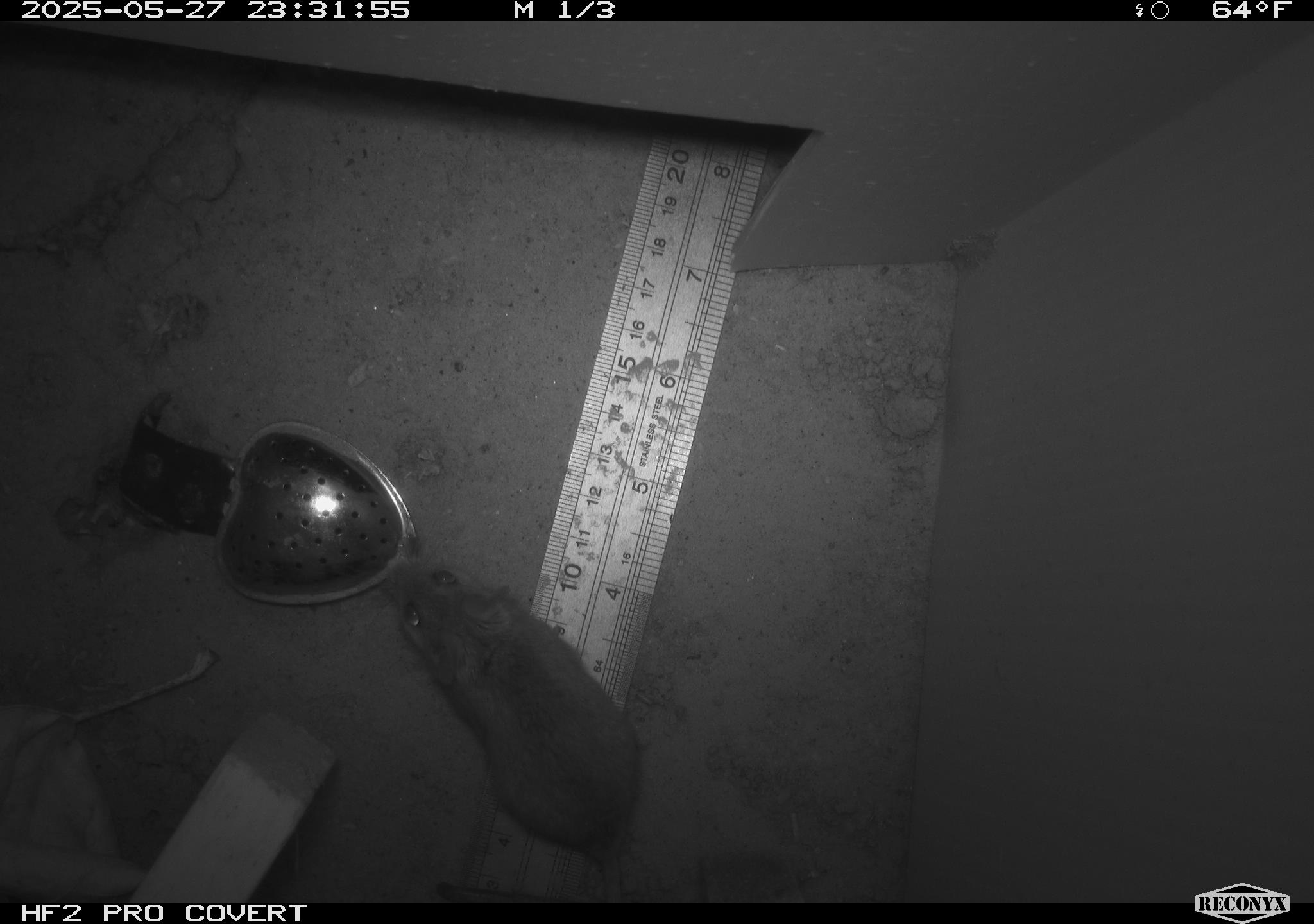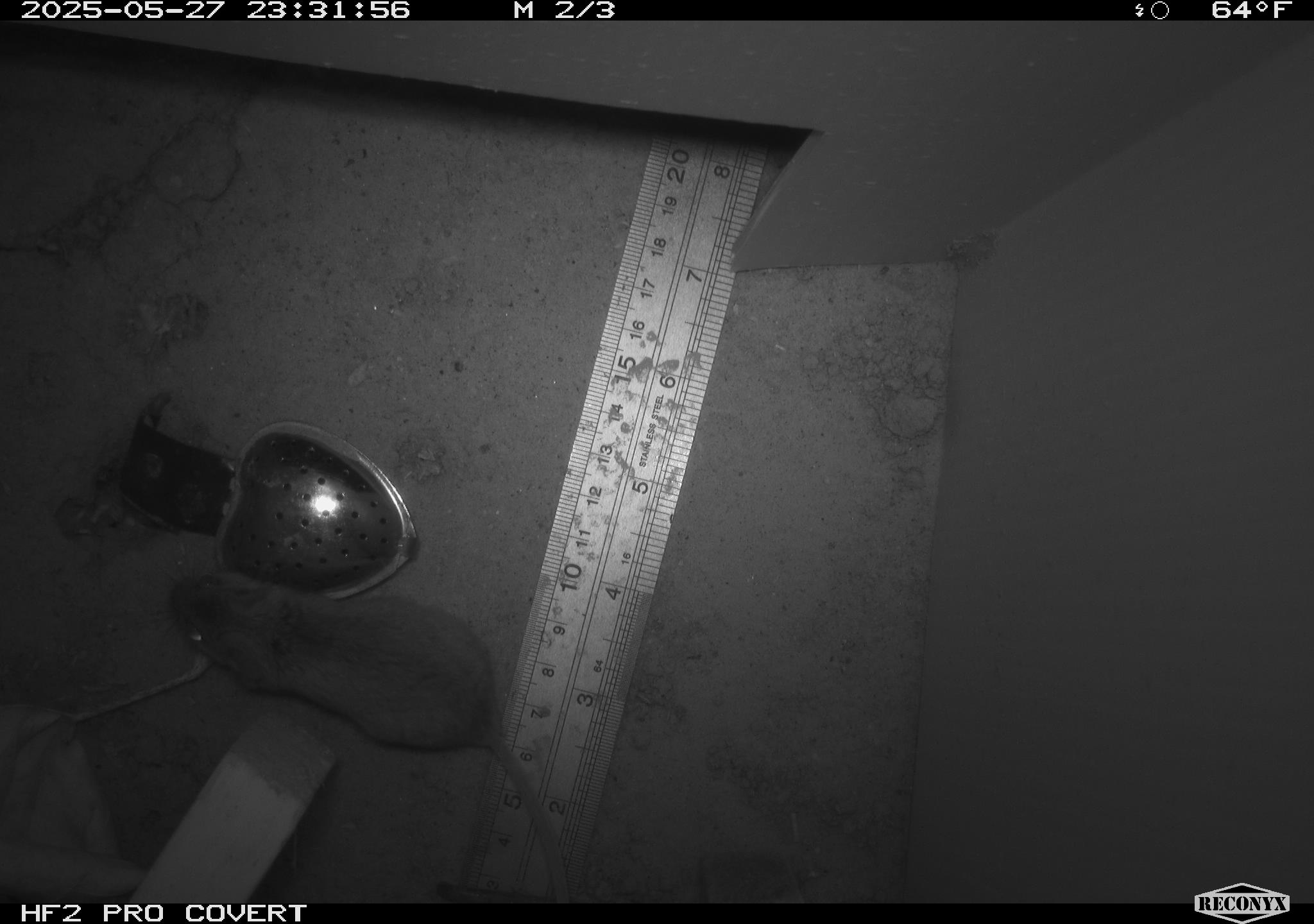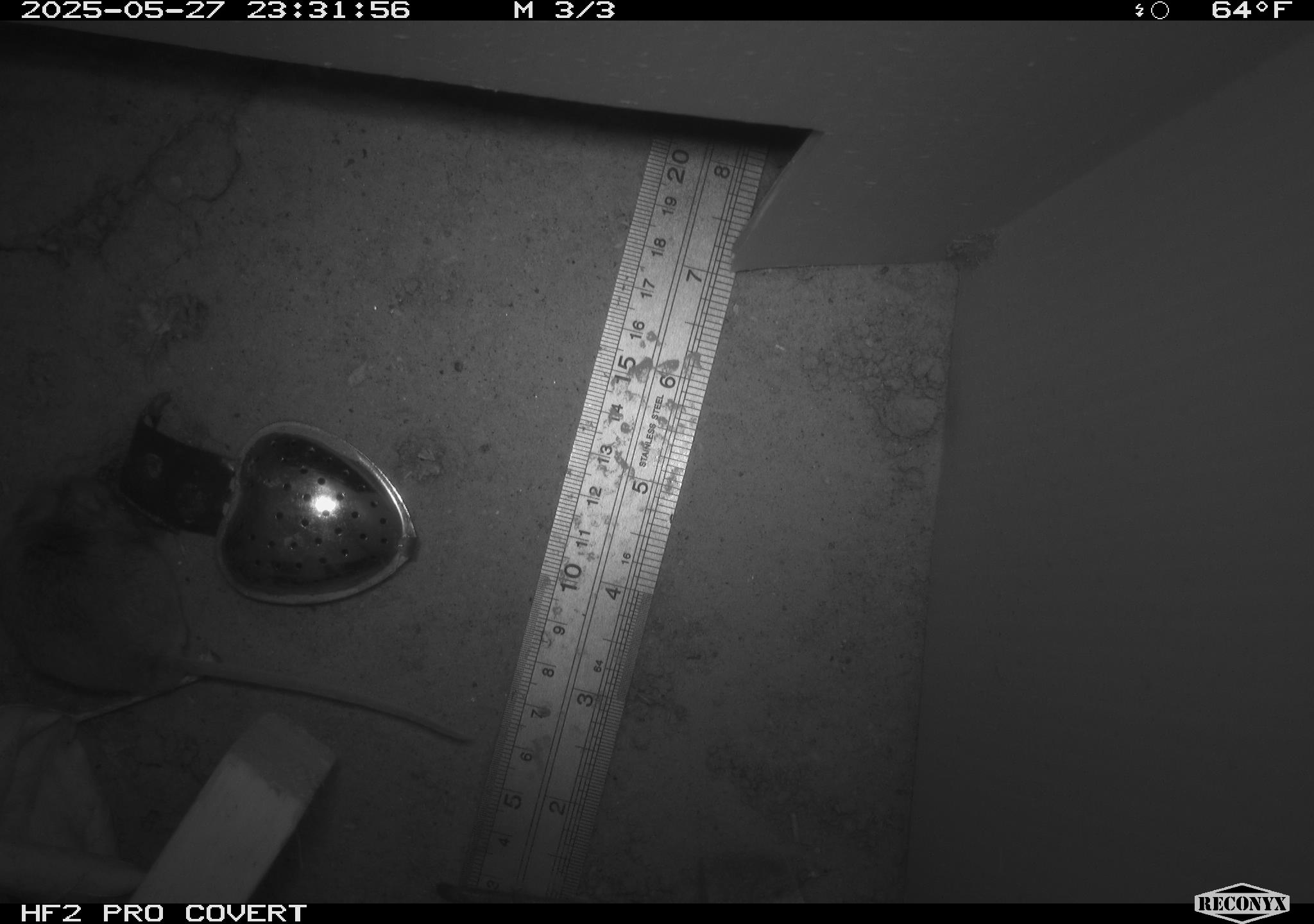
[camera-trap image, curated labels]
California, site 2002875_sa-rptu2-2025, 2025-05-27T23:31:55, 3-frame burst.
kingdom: Animalia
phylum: Chordata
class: Mammalia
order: Rodentia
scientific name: Rodentia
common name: mouse species